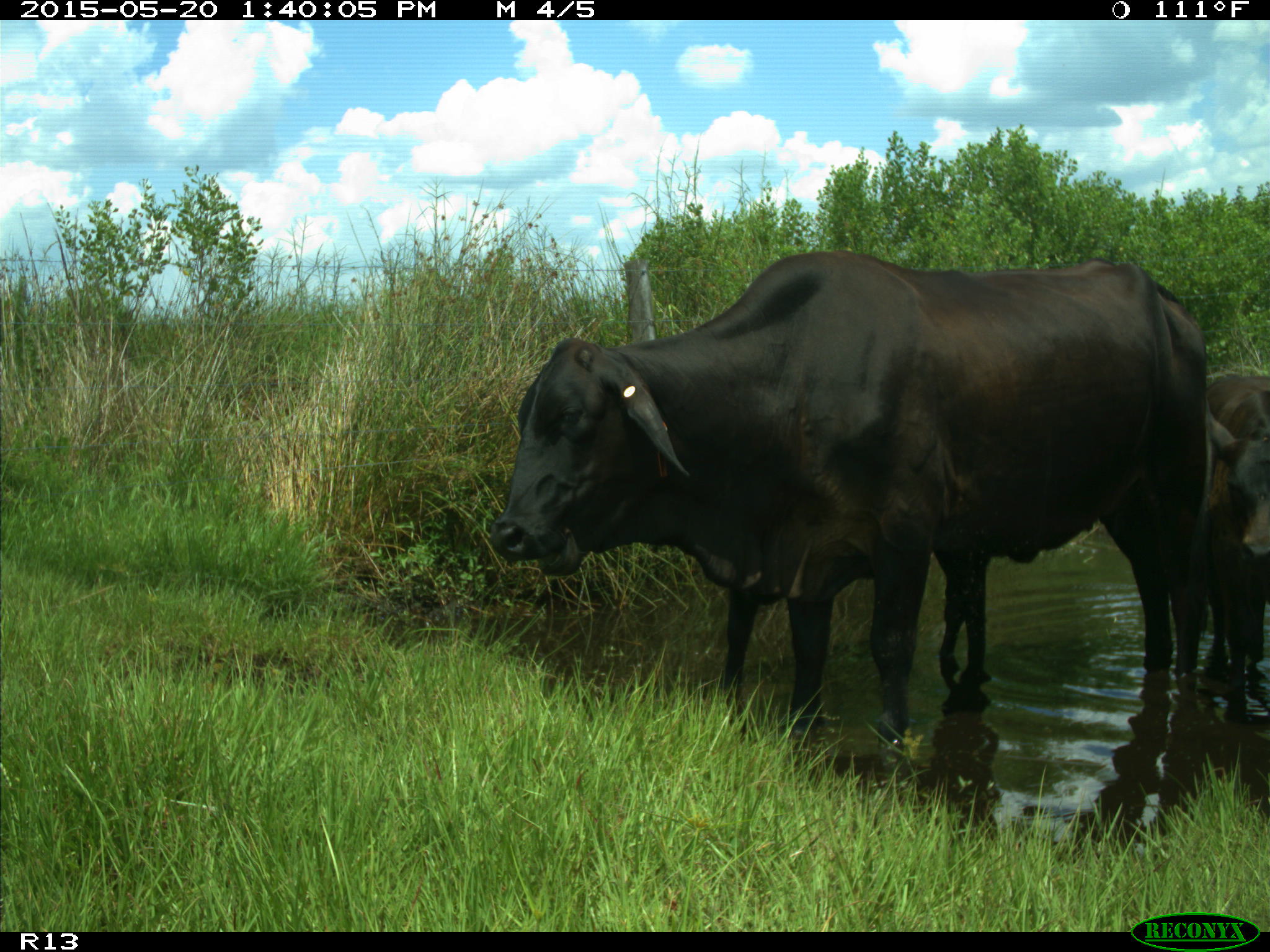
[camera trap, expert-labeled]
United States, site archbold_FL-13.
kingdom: Animalia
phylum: Chordata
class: Mammalia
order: Artiodactyla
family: Bovidae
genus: Bos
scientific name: Bos taurus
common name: domestic cow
Bos taurus (domestic cow).